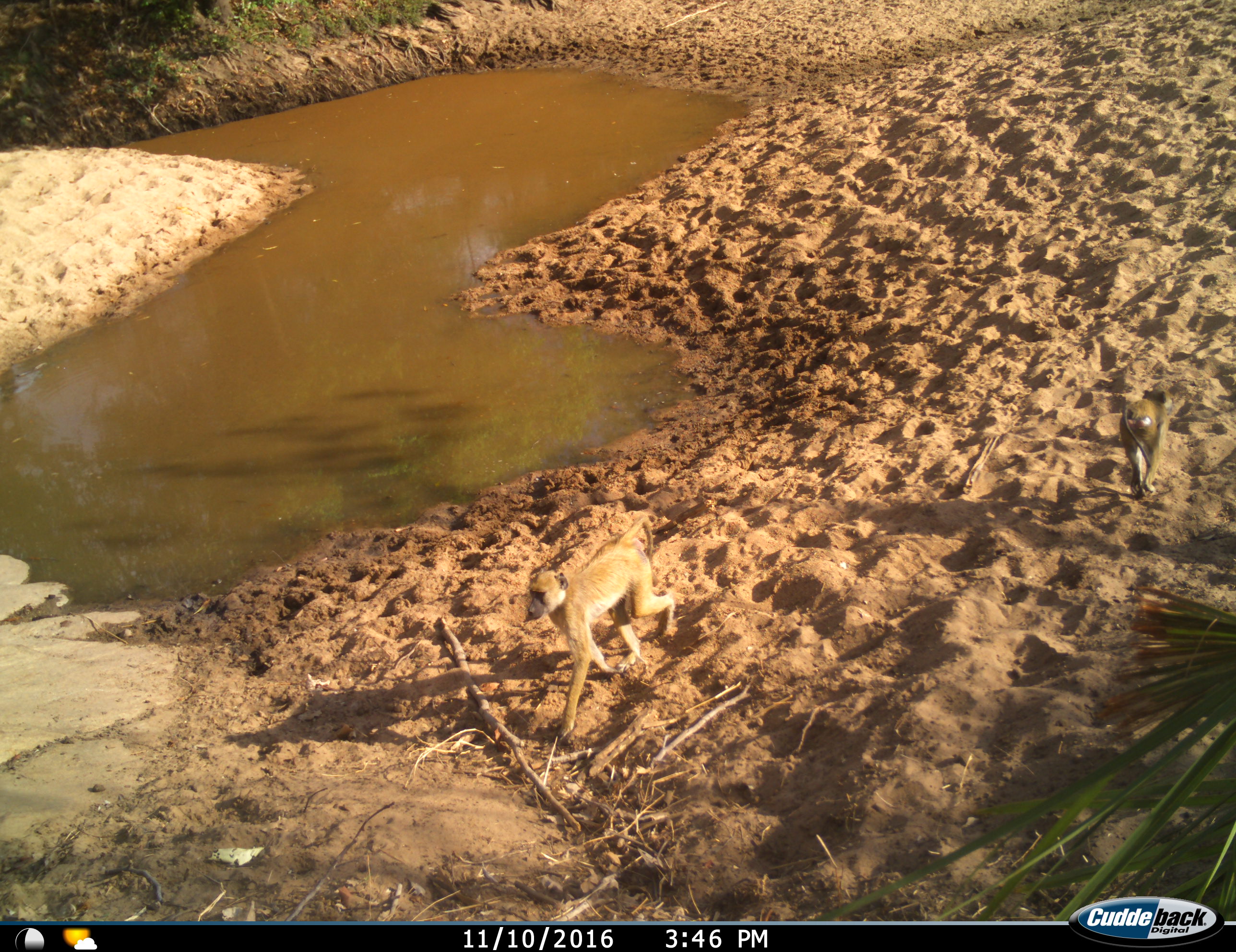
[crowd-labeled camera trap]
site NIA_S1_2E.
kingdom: Animalia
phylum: Chordata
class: Mammalia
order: Primates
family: Cercopithecidae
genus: Papio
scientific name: Papio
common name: baboon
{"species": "baboon (Papio)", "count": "2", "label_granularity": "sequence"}